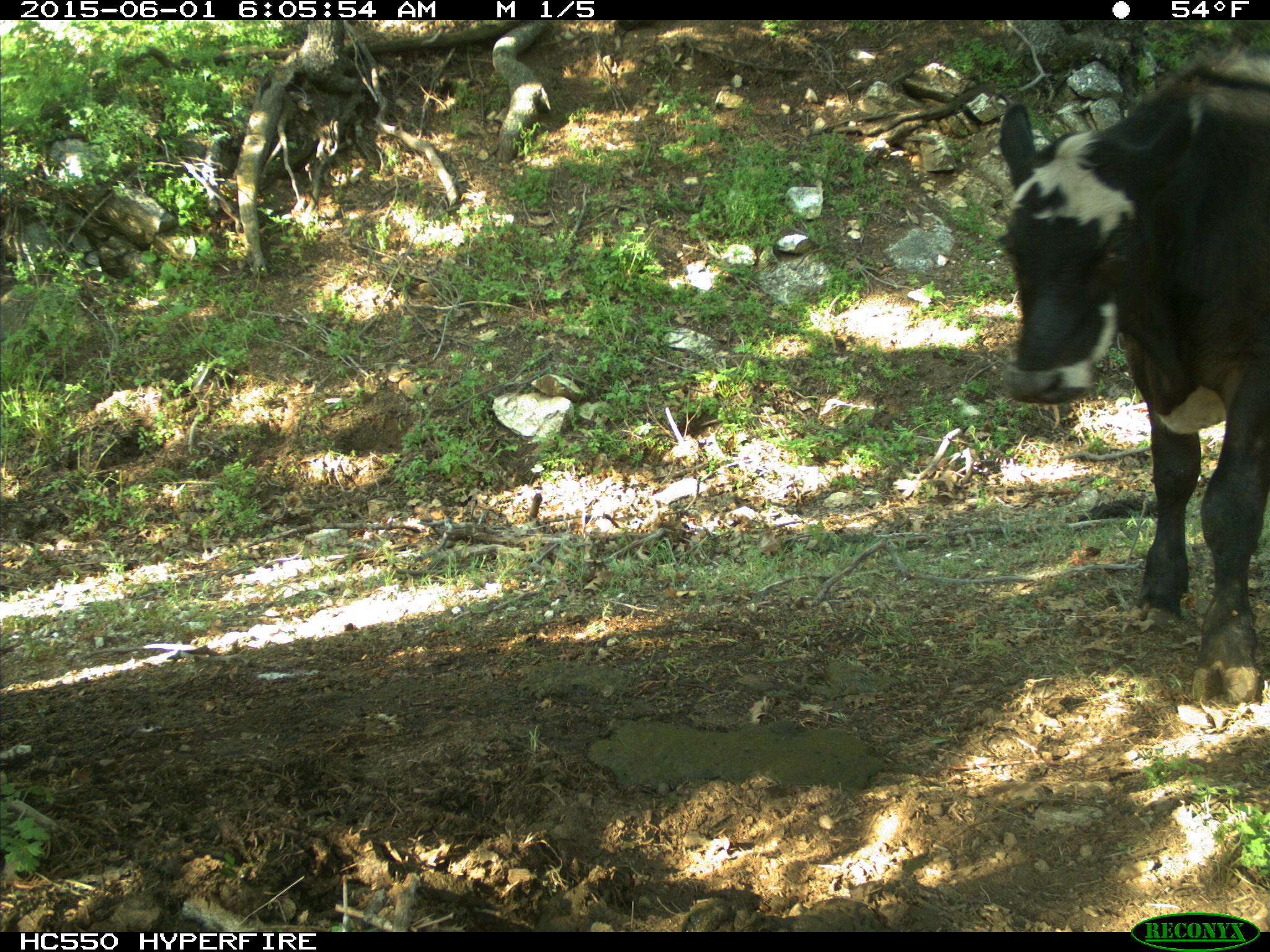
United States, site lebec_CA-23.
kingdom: Animalia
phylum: Chordata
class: Mammalia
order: Artiodactyla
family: Bovidae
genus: Bos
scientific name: Bos taurus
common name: domestic cow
Bos taurus (domestic cow).